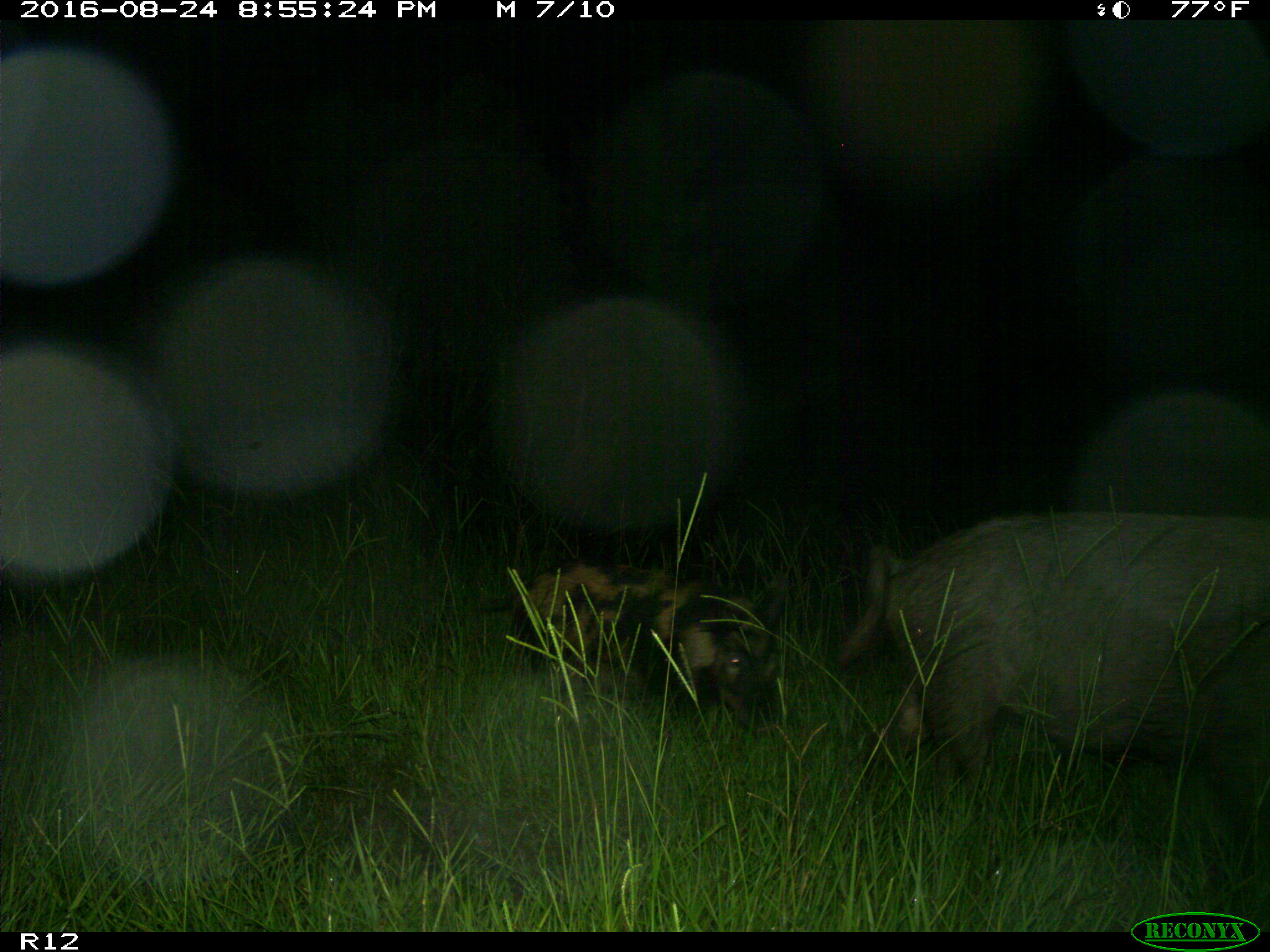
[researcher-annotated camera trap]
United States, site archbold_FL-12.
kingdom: Animalia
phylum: Chordata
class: Mammalia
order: Artiodactyla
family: Suidae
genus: Sus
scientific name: Sus scrofa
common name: wild boar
Sus scrofa (wild boar).